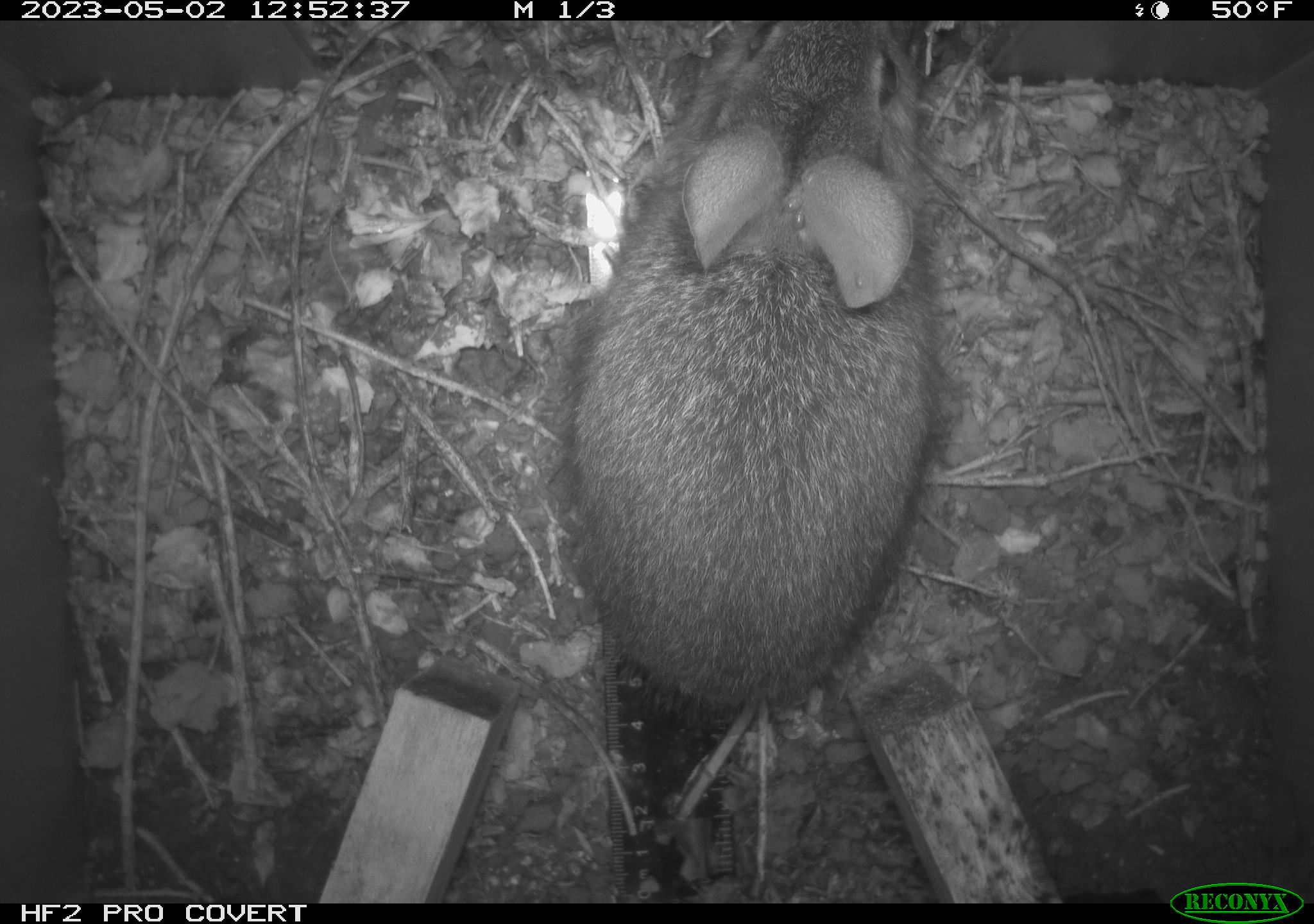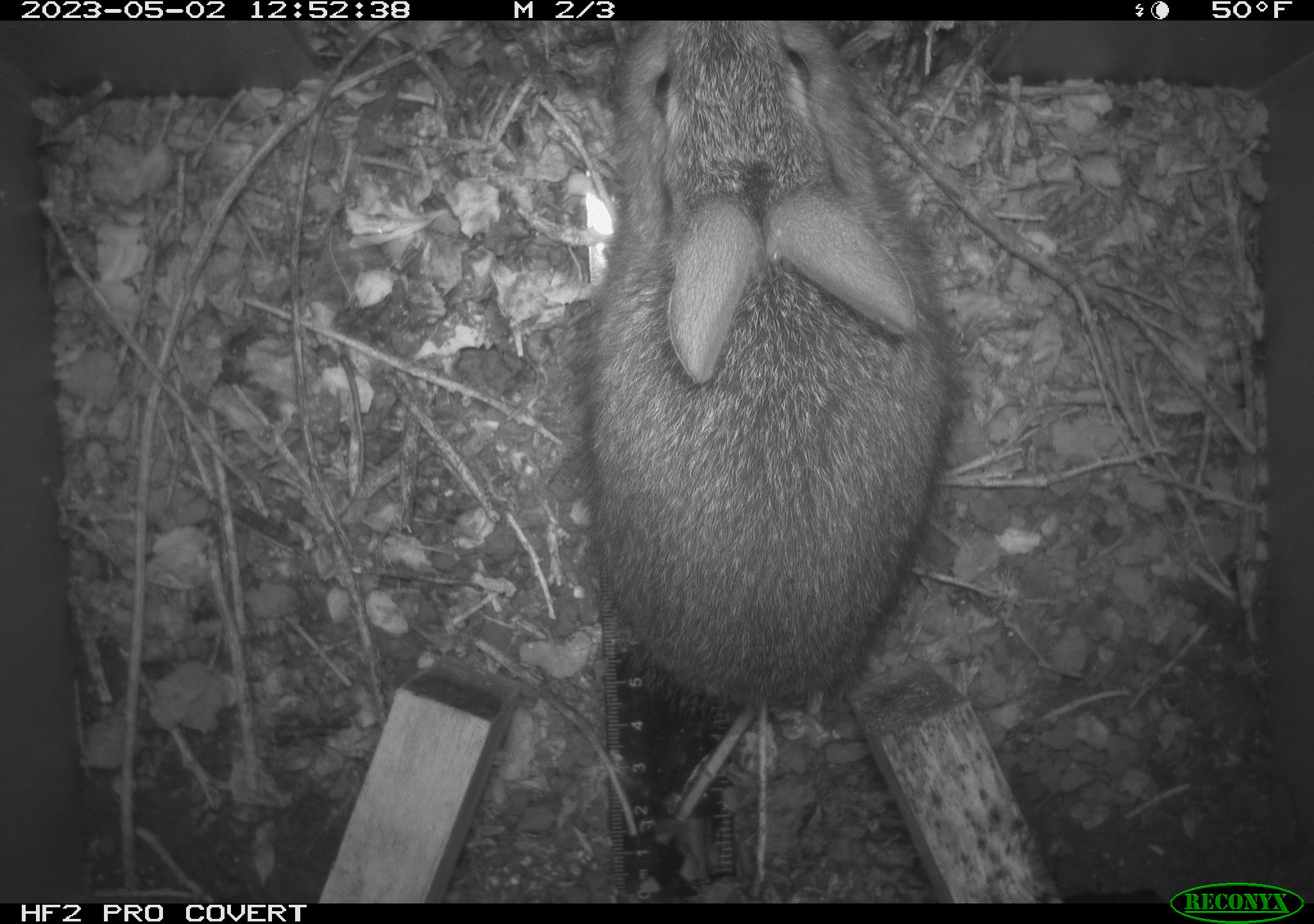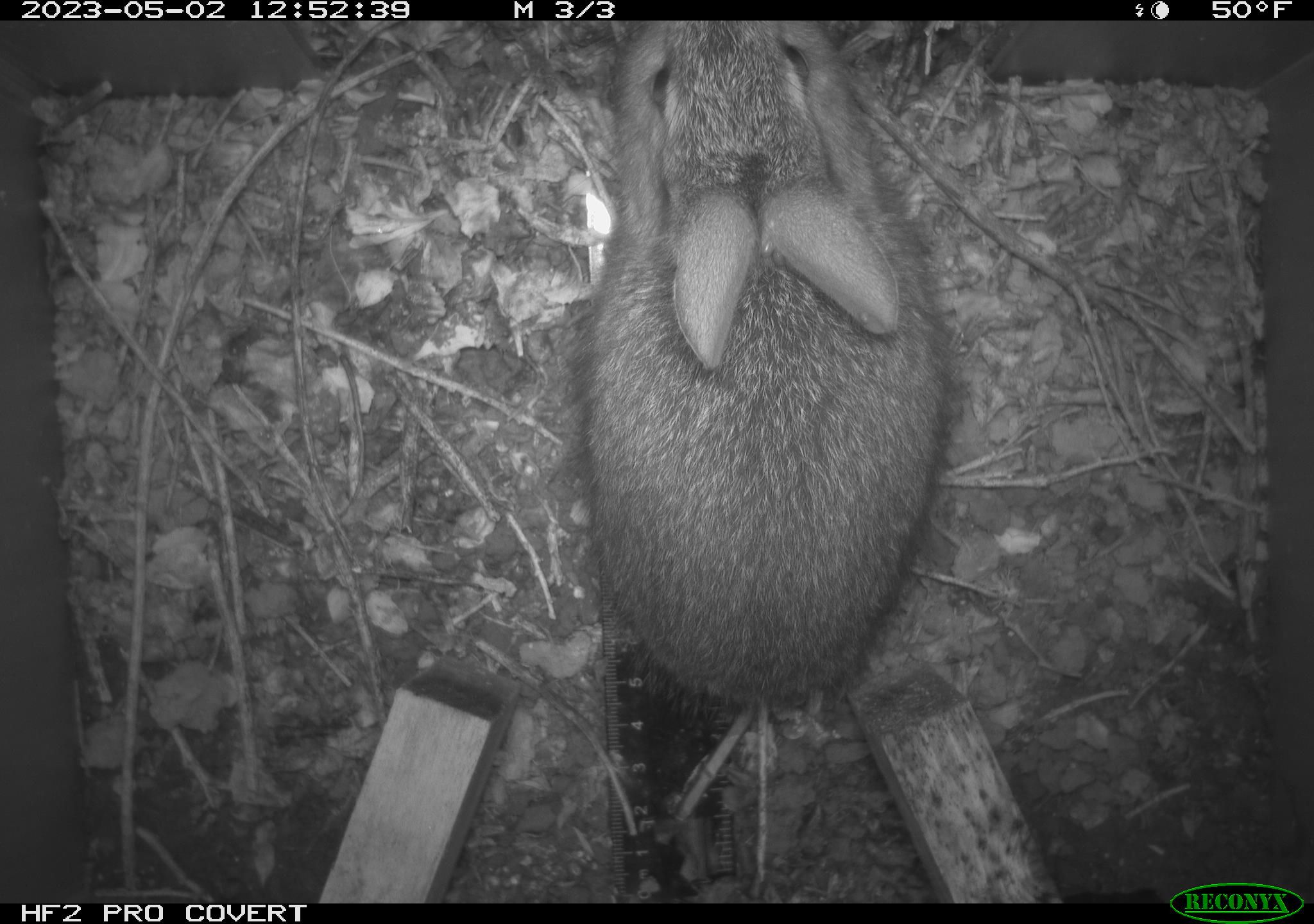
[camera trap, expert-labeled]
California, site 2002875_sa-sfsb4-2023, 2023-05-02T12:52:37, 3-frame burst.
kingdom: Animalia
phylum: Chordata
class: Mammalia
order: Lagomorpha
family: Leporidae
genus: Sylvilagus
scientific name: Sylvilagus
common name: cottontail rabbits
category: sylvilagus species